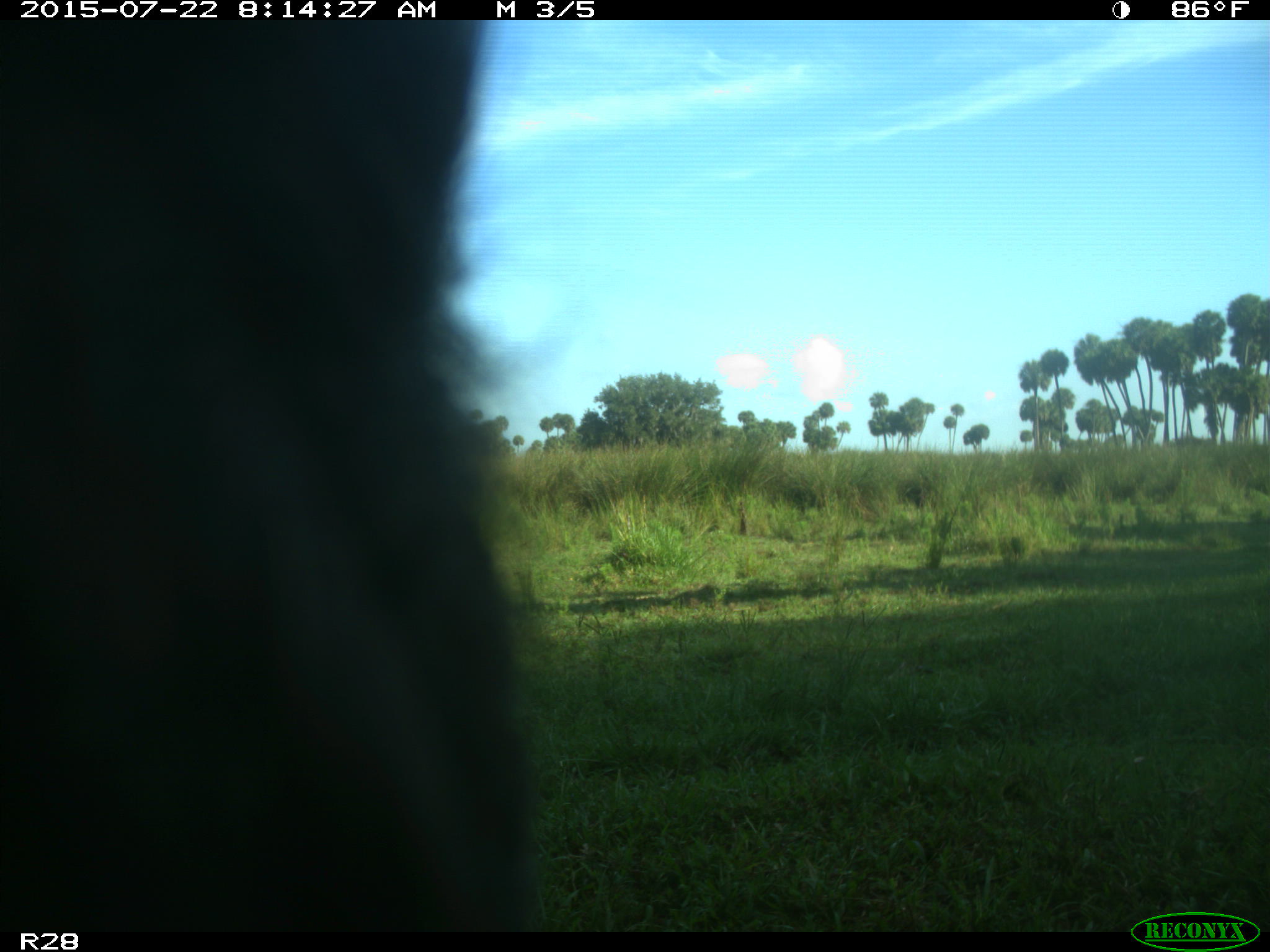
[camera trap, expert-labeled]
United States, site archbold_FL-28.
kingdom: Animalia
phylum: Chordata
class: Mammalia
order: Artiodactyla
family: Bovidae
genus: Bos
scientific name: Bos taurus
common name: domestic cow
Bos taurus (domestic cow).